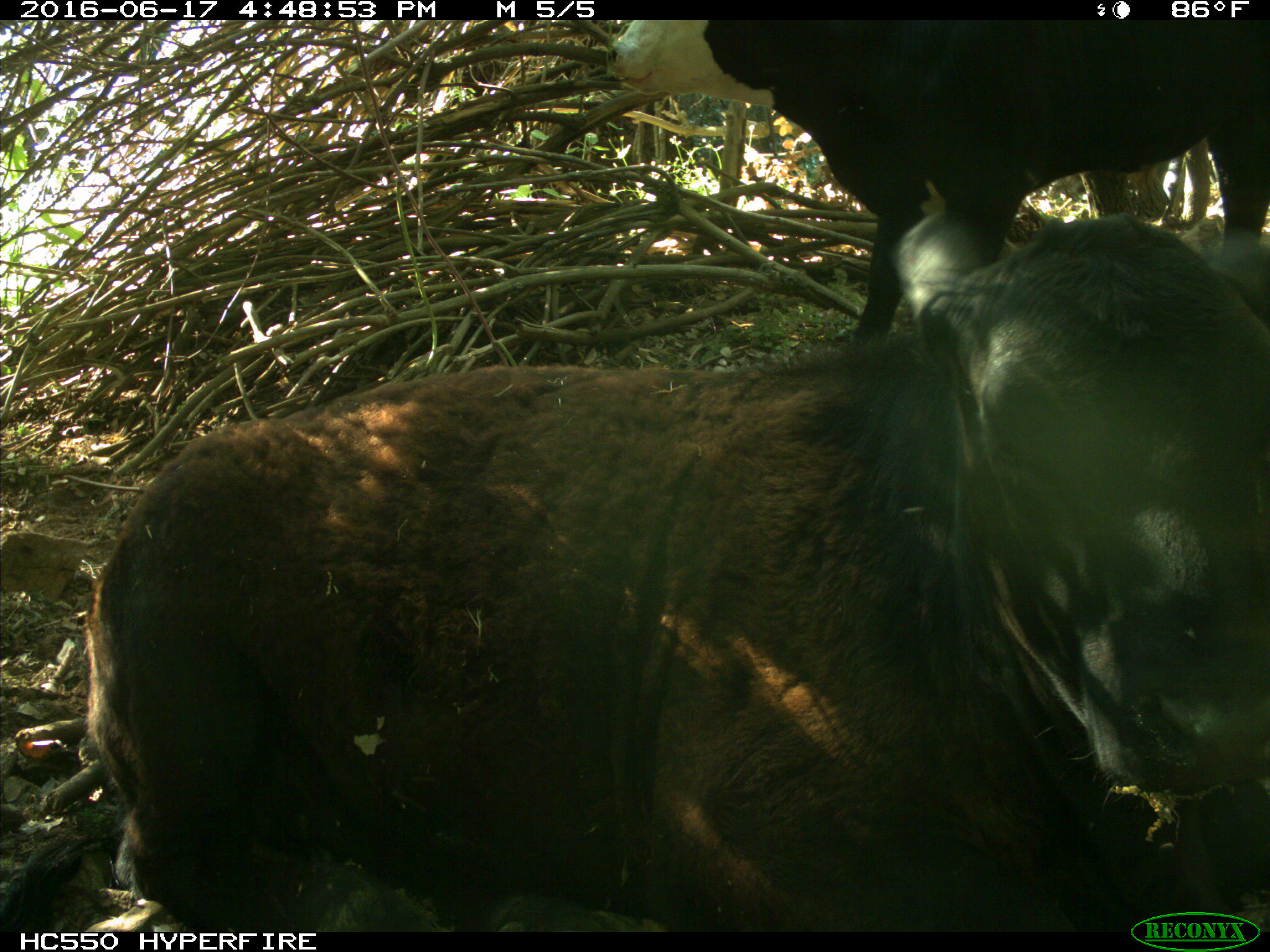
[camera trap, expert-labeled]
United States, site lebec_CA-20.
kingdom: Animalia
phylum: Chordata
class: Mammalia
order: Artiodactyla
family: Bovidae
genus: Bos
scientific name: Bos taurus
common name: domestic cow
Bos taurus (domestic cow).